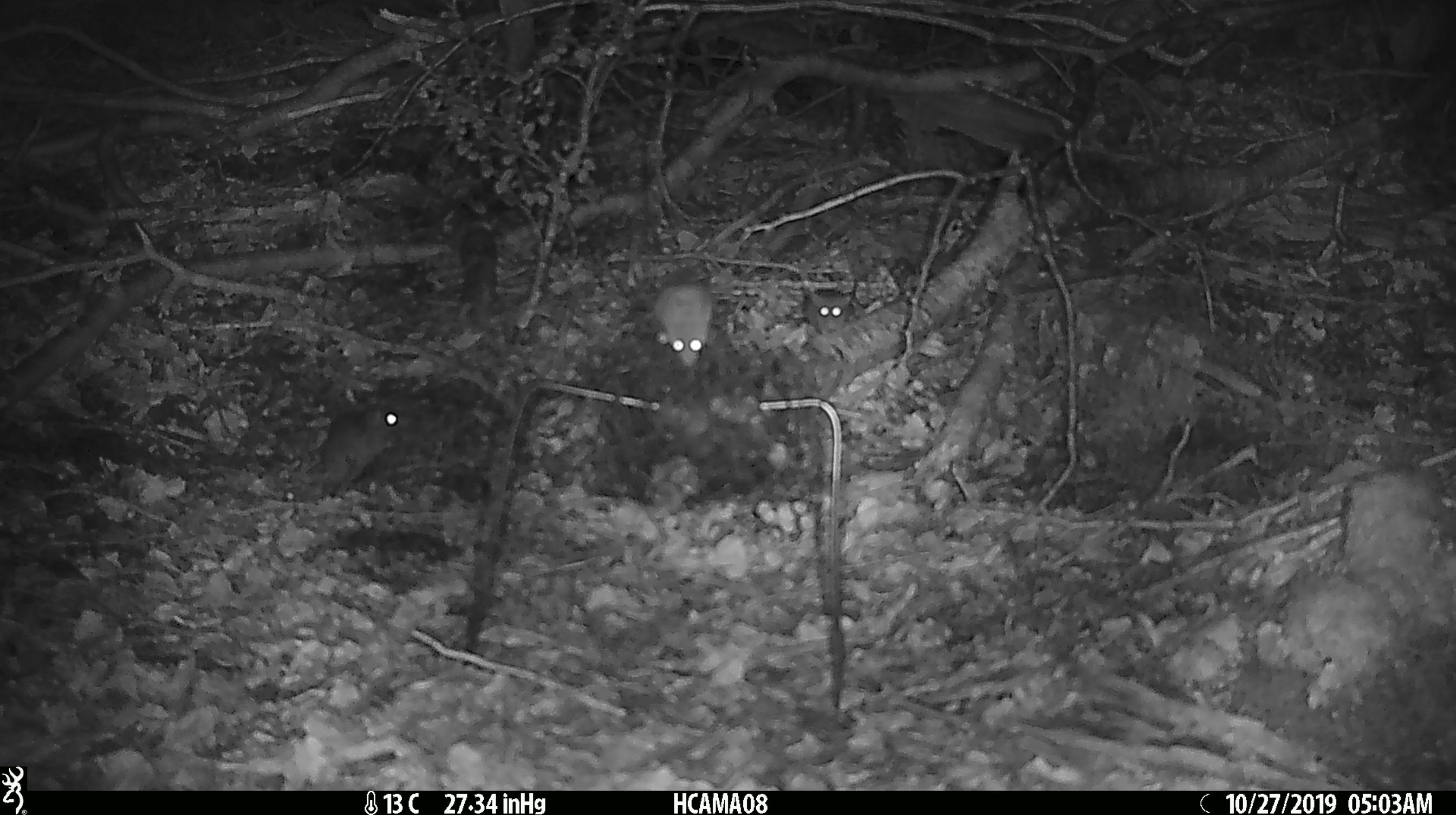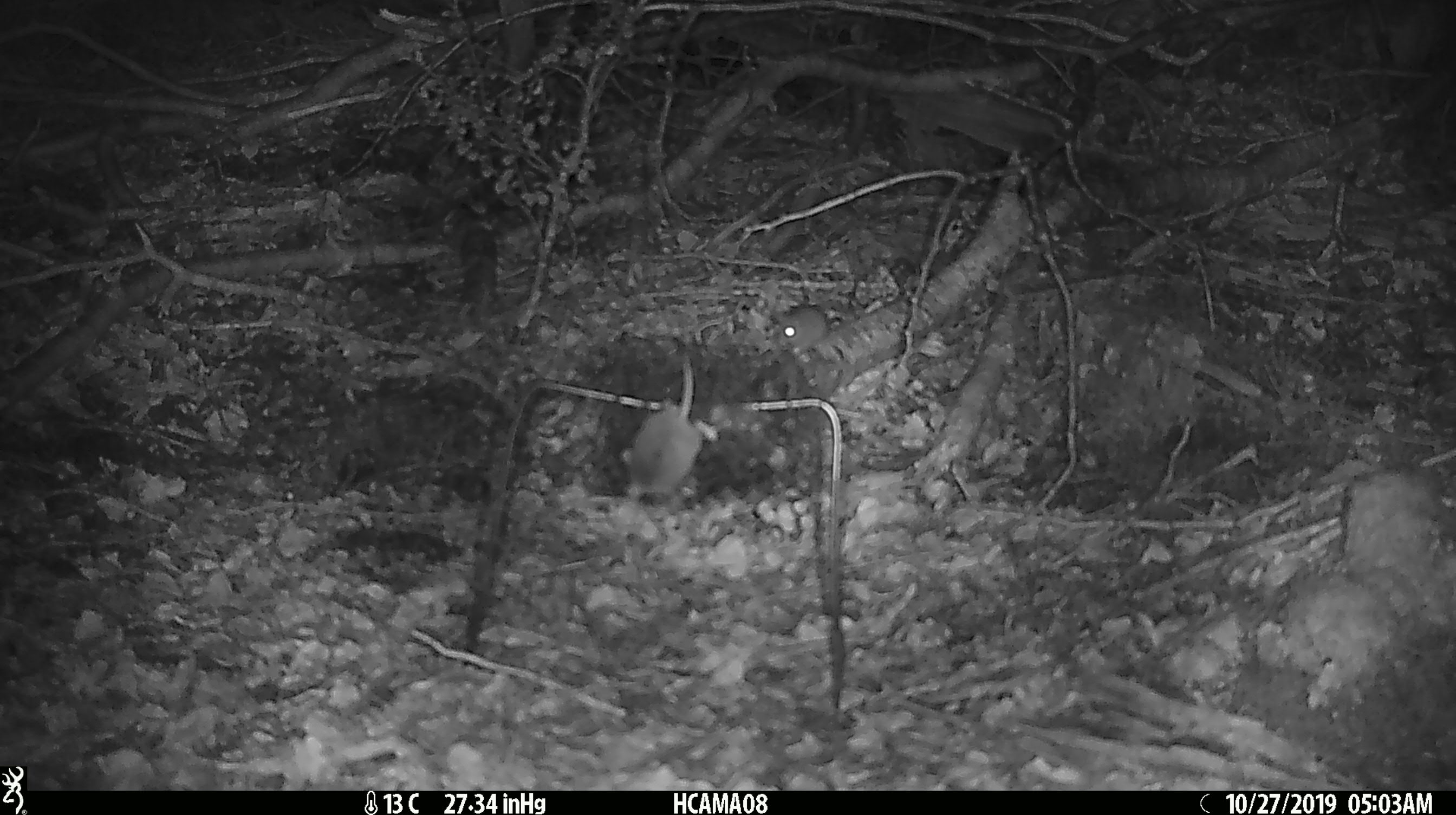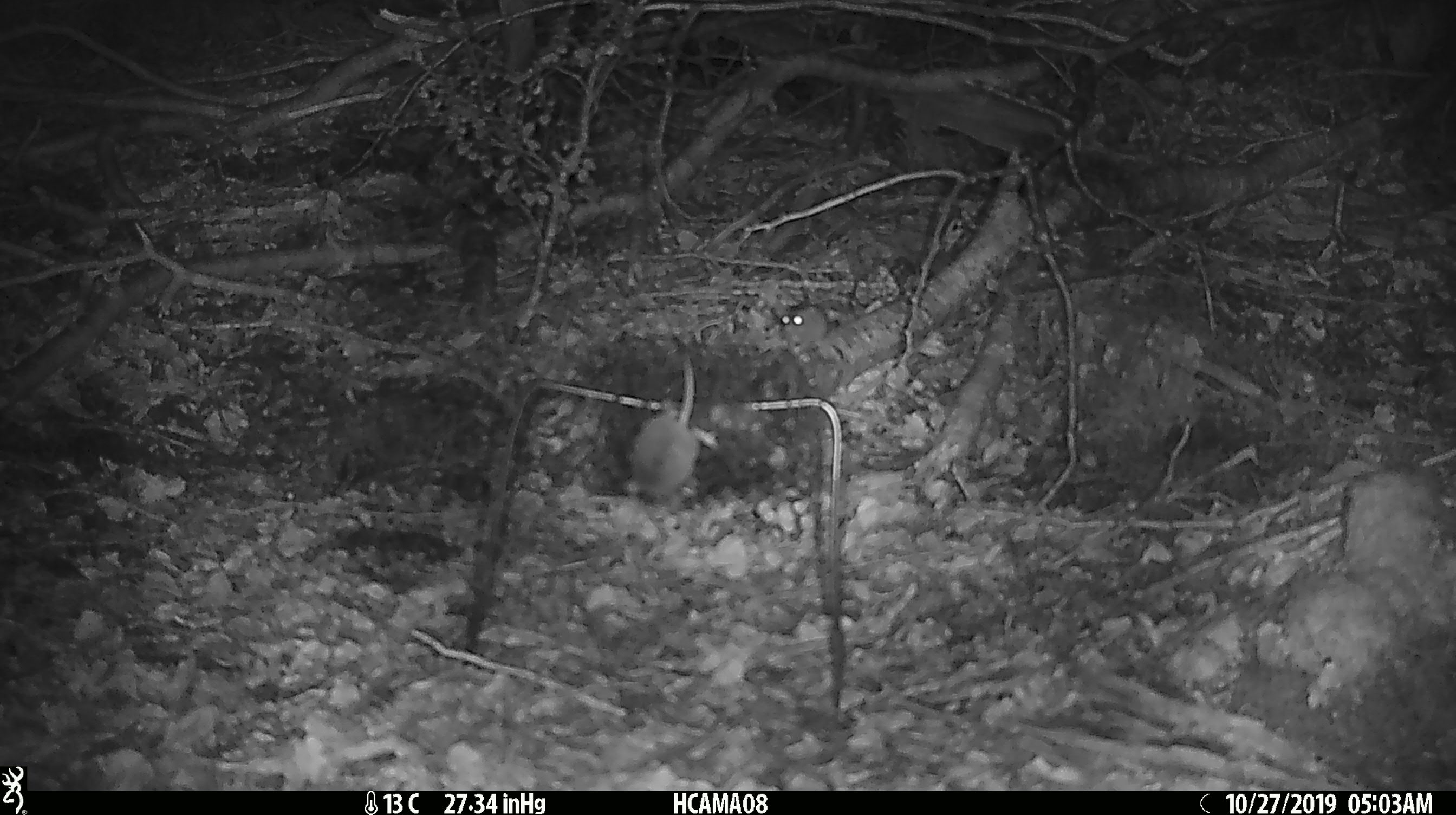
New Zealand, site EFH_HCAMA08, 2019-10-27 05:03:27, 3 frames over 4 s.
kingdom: Animalia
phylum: Chordata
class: Mammalia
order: Rodentia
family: Muridae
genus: Mus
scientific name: Mus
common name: mouse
Mouse (Mus).